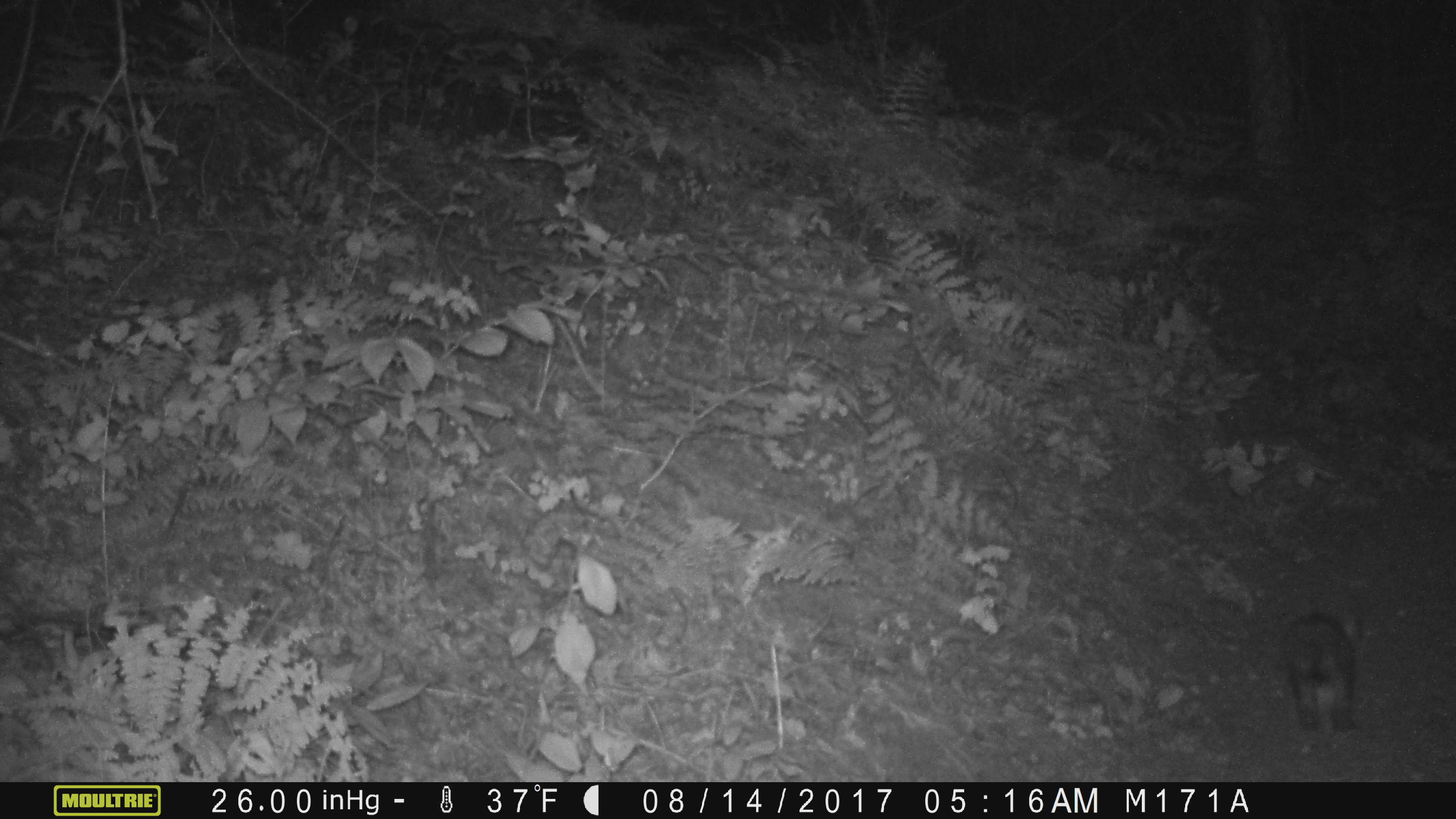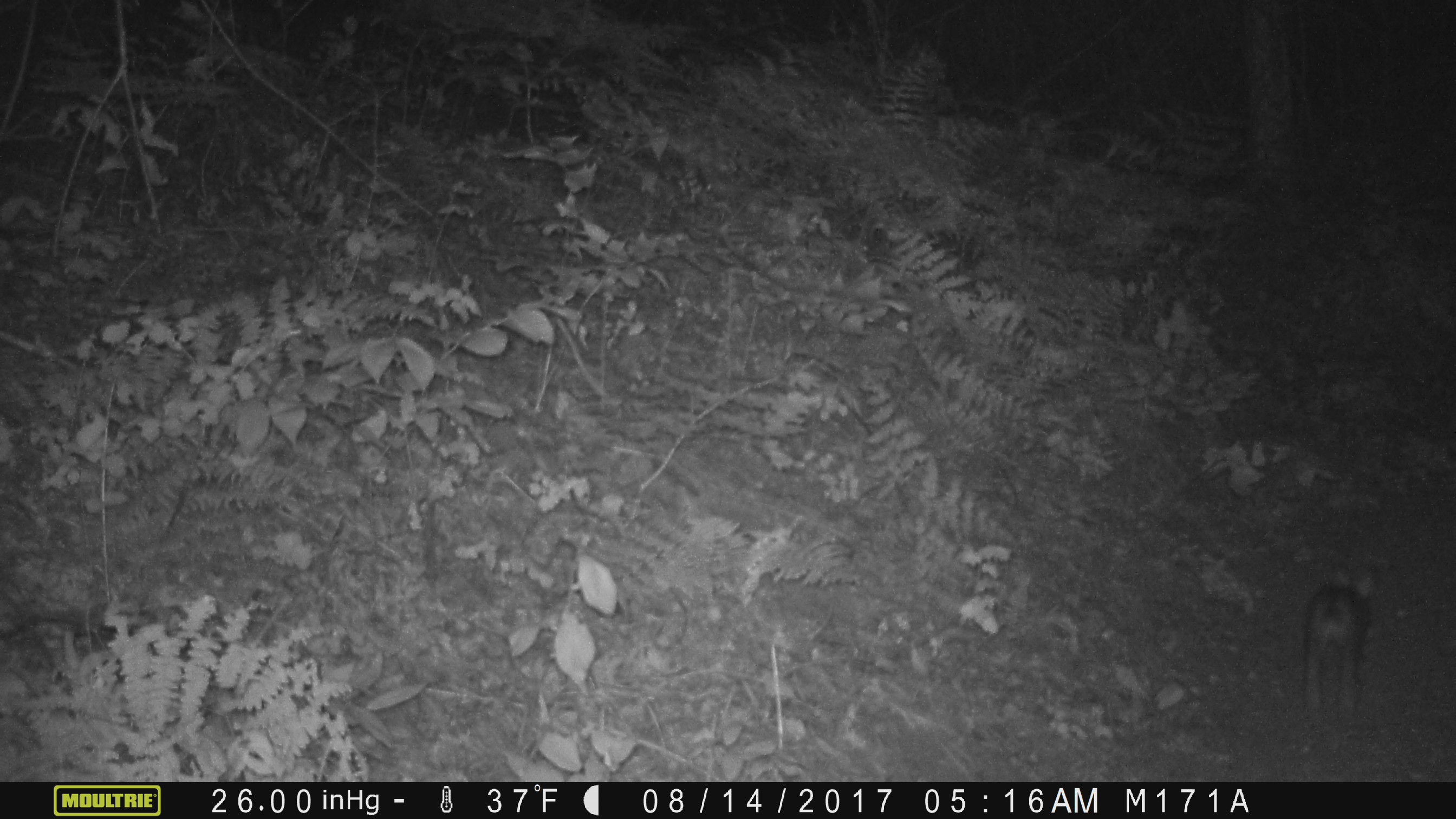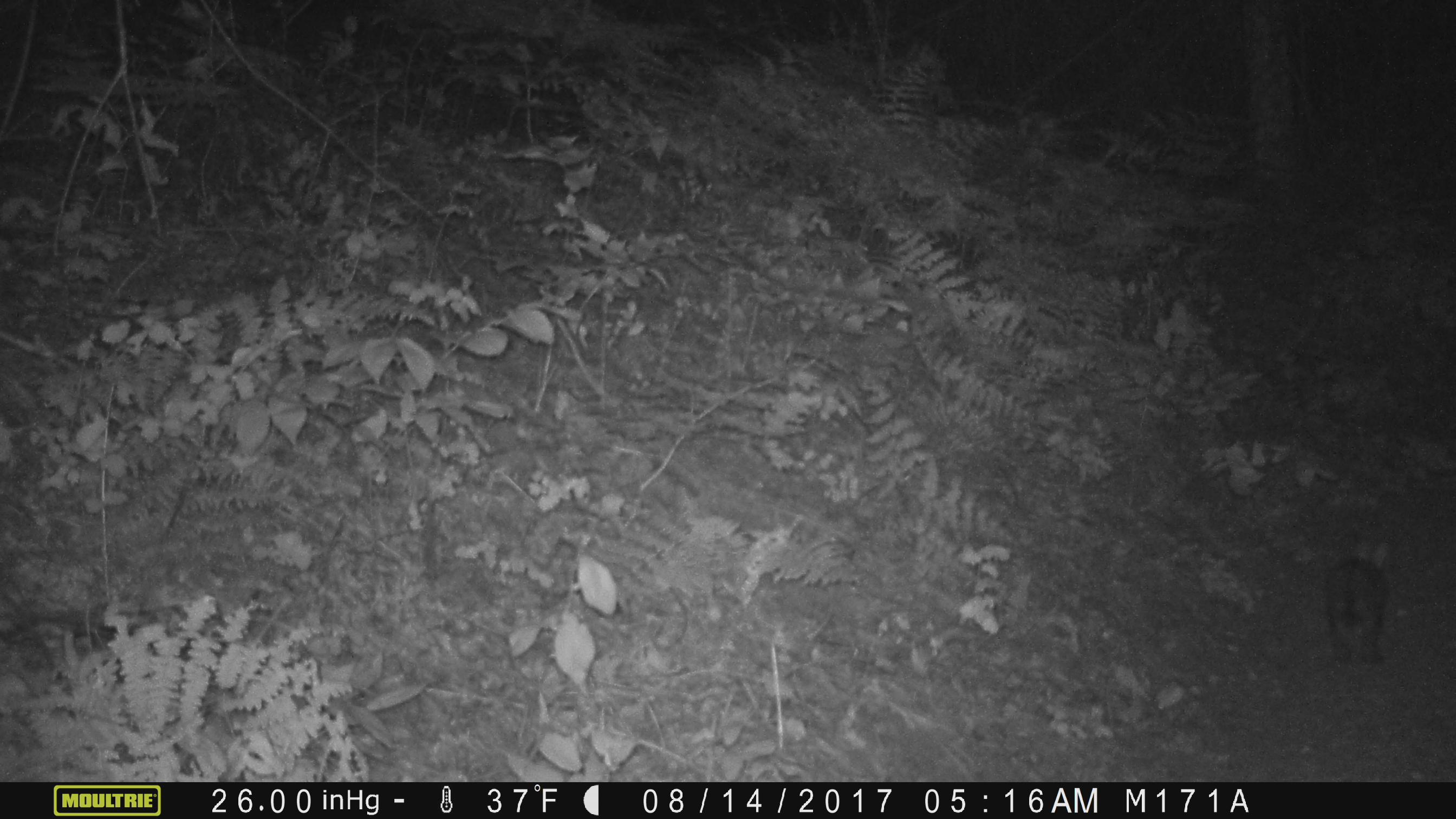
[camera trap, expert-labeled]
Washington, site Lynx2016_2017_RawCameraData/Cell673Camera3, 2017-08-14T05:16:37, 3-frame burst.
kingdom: Animalia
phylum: Chordata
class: Mammalia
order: Lagomorpha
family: Leporidae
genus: Lepus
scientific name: Lepus americanus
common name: snowshoe hare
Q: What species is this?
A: Lepus americanus (snowshoe hare).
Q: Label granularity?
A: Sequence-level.